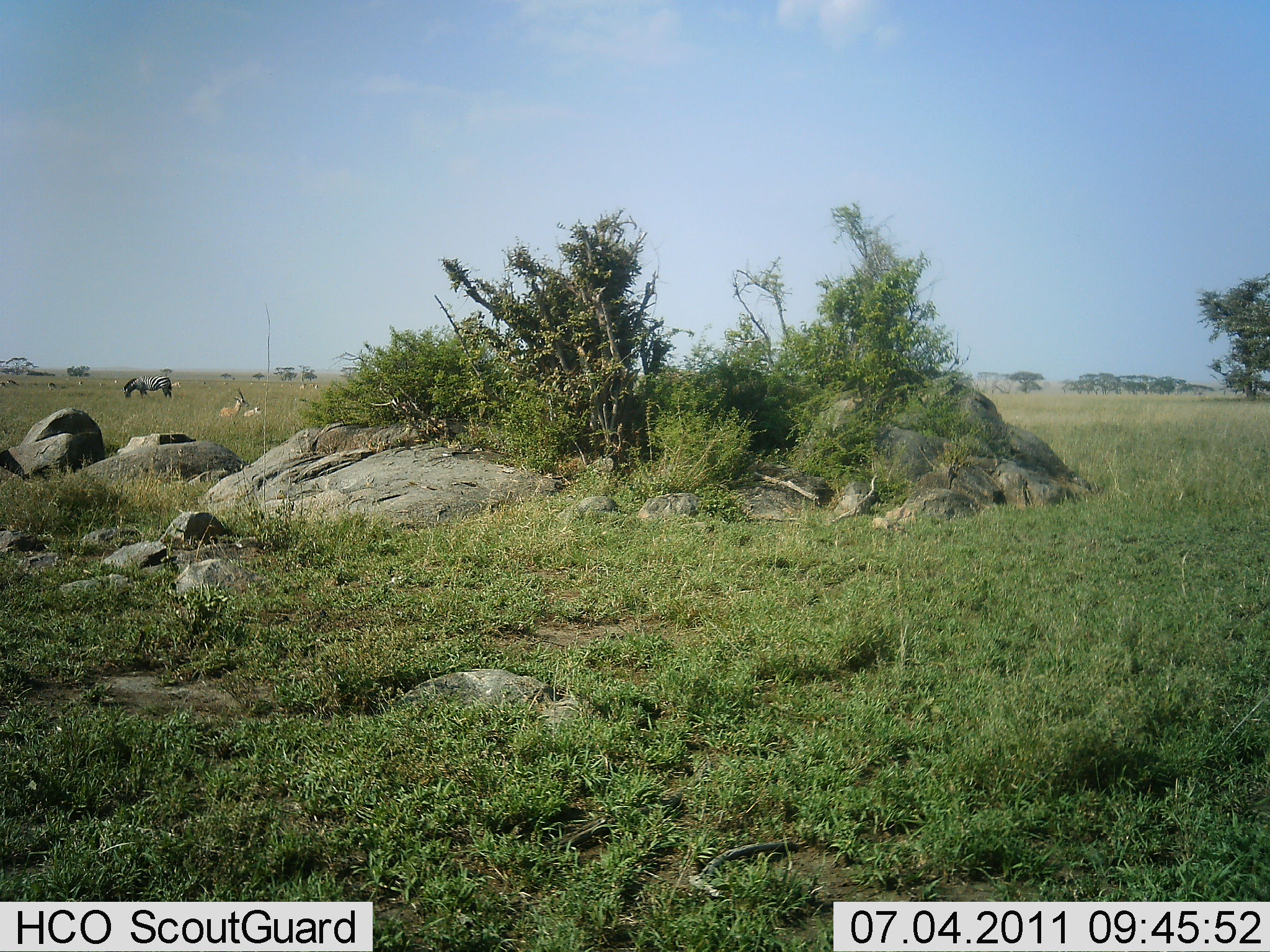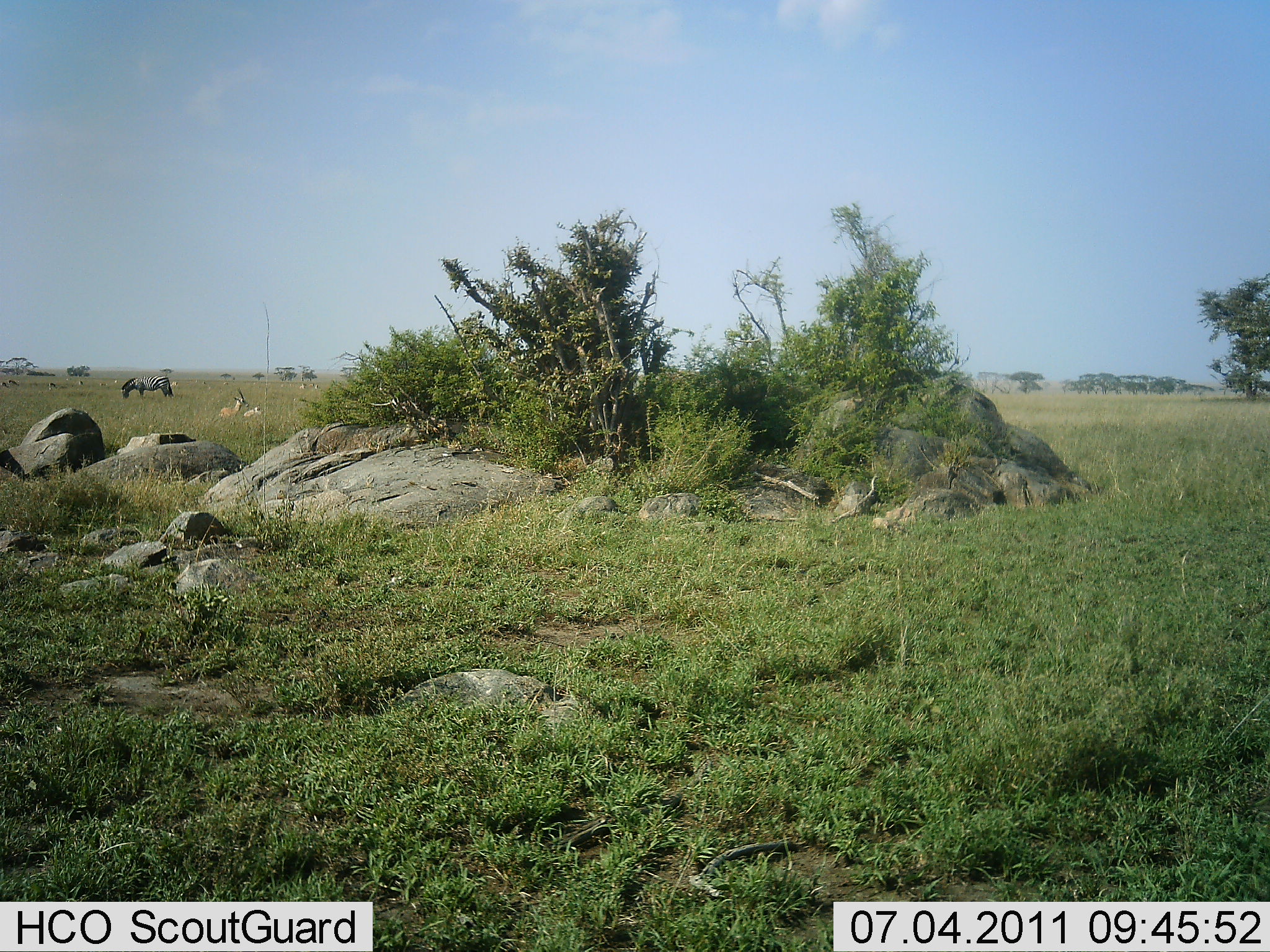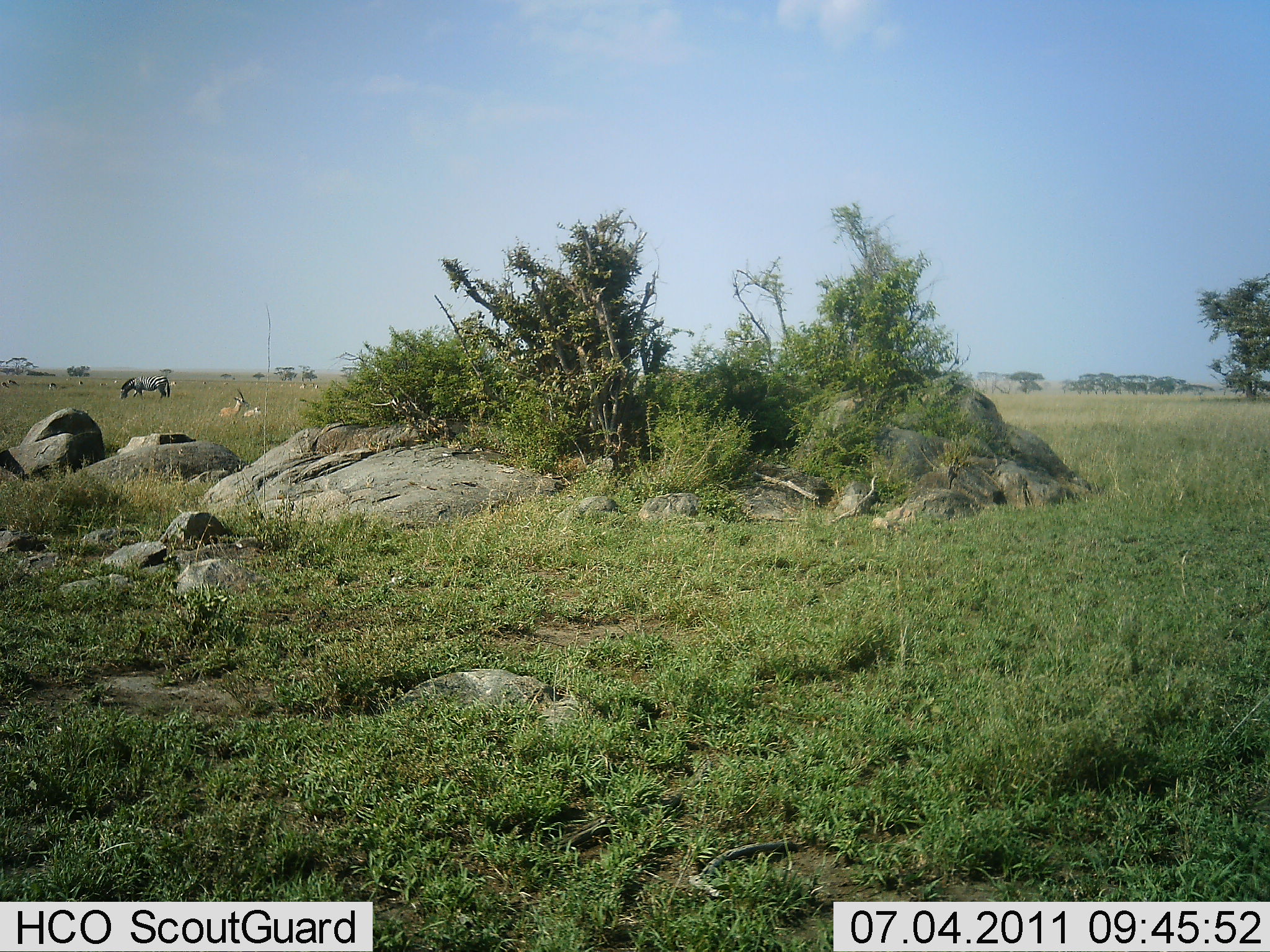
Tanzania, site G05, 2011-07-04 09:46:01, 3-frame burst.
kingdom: Animalia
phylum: Chordata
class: Mammalia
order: Perissodactyla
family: Equidae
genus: Equus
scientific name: Equus quagga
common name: plains zebra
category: zebra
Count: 1.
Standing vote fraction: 25%.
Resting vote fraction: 0%.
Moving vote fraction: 17%.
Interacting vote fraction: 0%.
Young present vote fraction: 0%.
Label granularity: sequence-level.